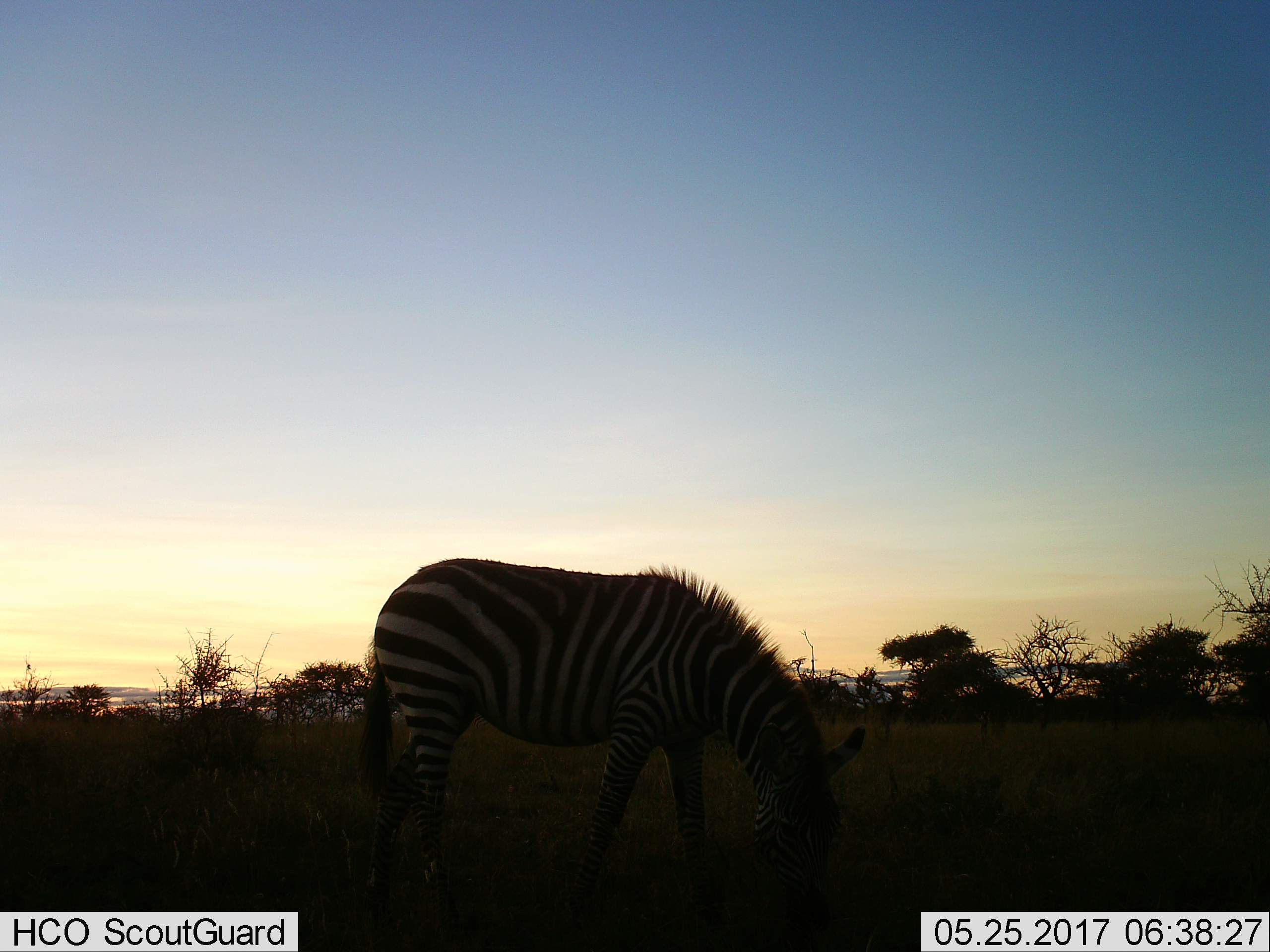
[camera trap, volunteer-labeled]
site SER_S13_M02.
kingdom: Animalia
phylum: Chordata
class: Mammalia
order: Perissodactyla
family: Equidae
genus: Equus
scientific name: Equus quagga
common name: plains zebra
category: zebraplains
Zebraplains (plains zebra) (Equus quagga), count 1. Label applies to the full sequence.